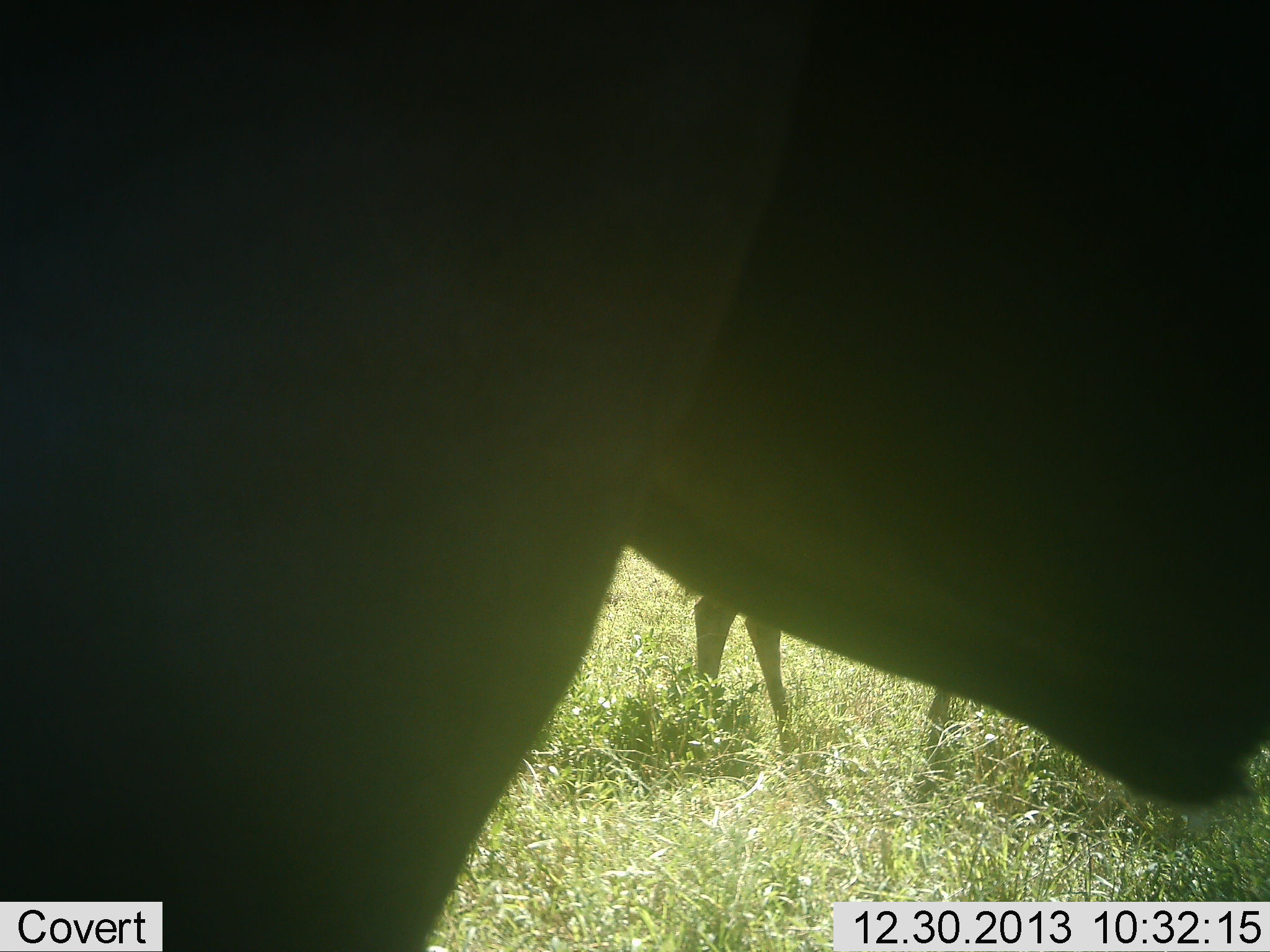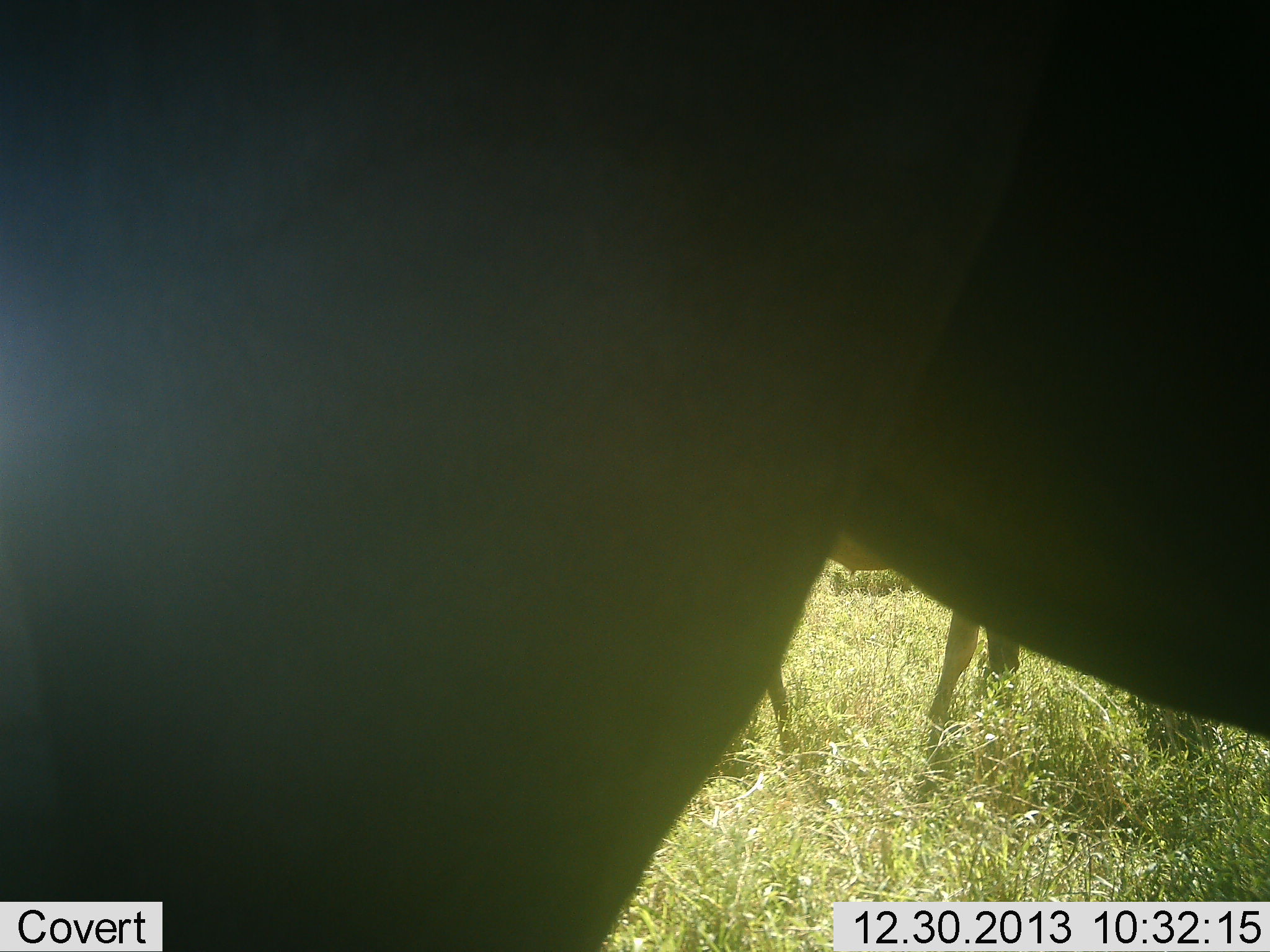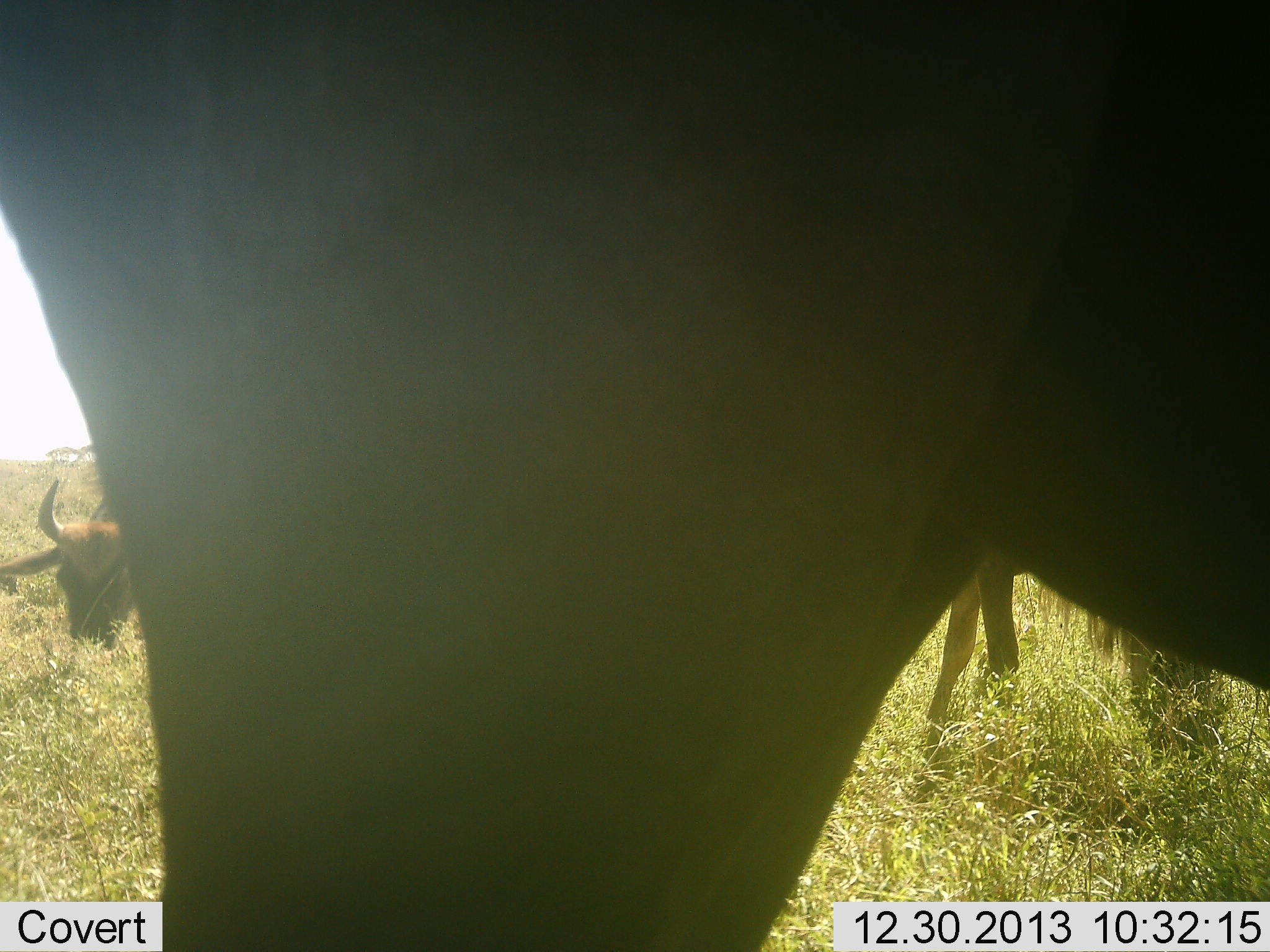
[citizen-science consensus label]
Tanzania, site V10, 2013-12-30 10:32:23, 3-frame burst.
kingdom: Animalia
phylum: Chordata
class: Mammalia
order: Artiodactyla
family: Bovidae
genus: Connochaetes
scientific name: Connochaetes taurinus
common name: blue wildebeest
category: wildebeest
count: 3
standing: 50%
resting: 0%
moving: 40%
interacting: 0%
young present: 0%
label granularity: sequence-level